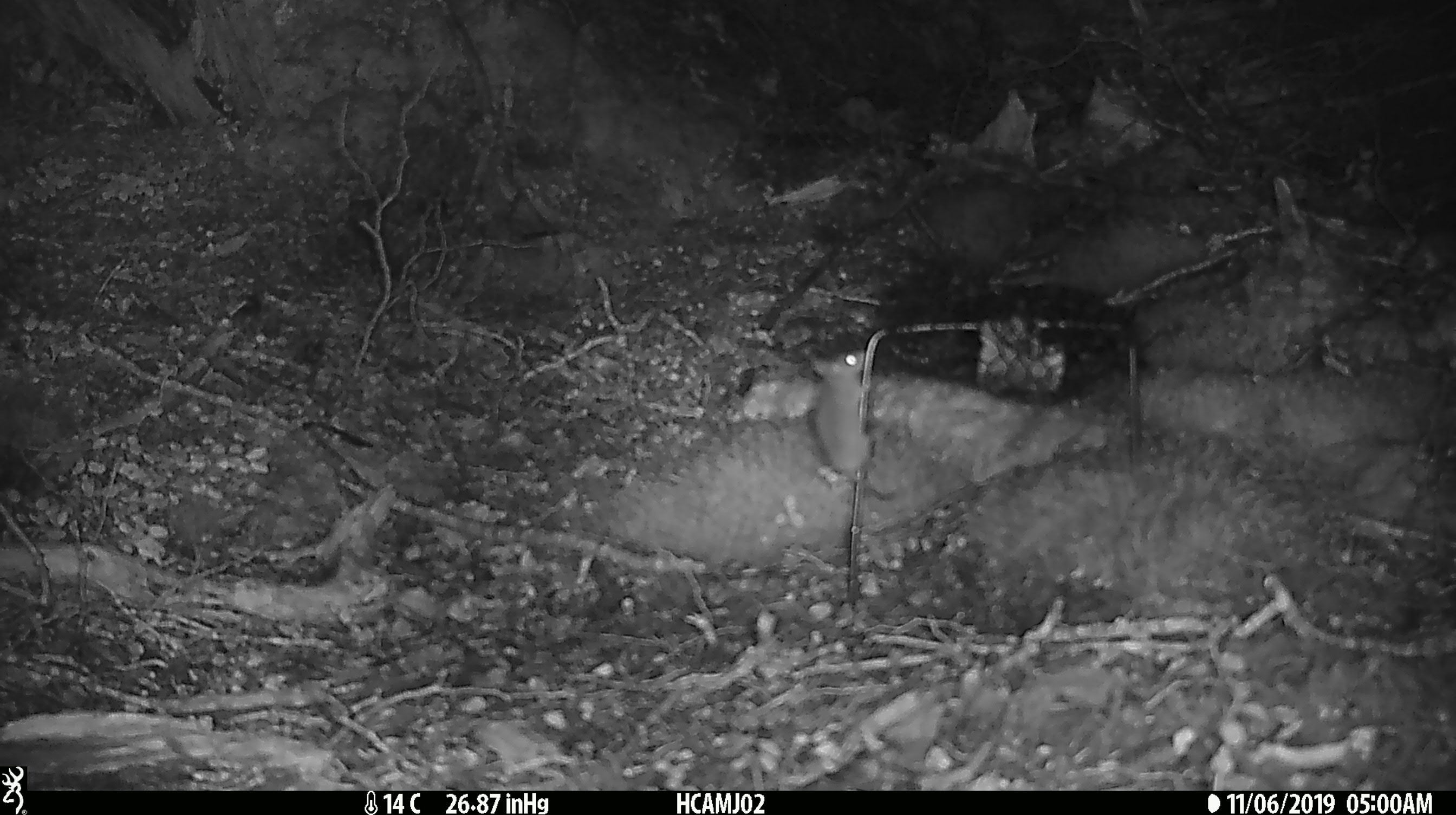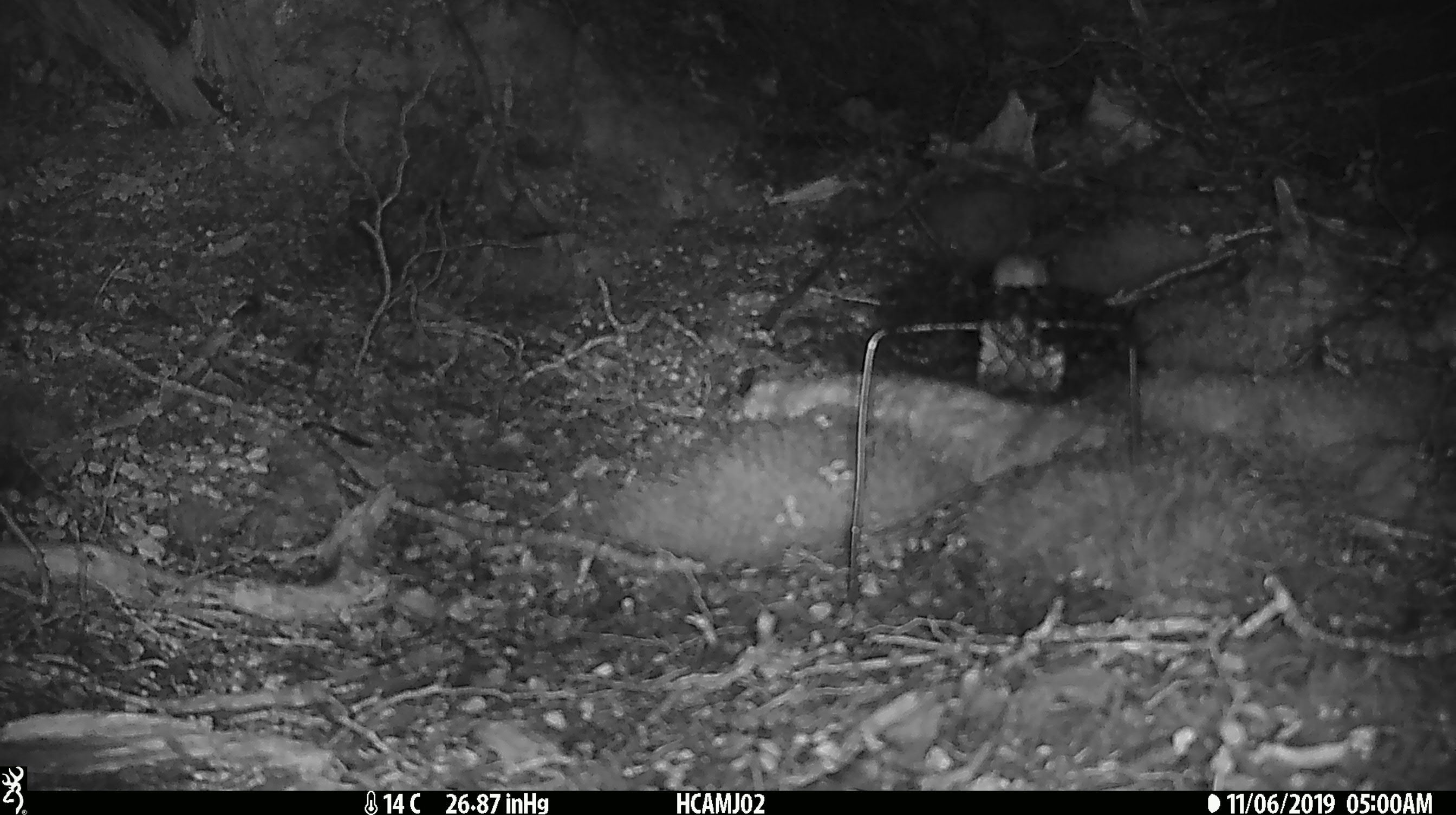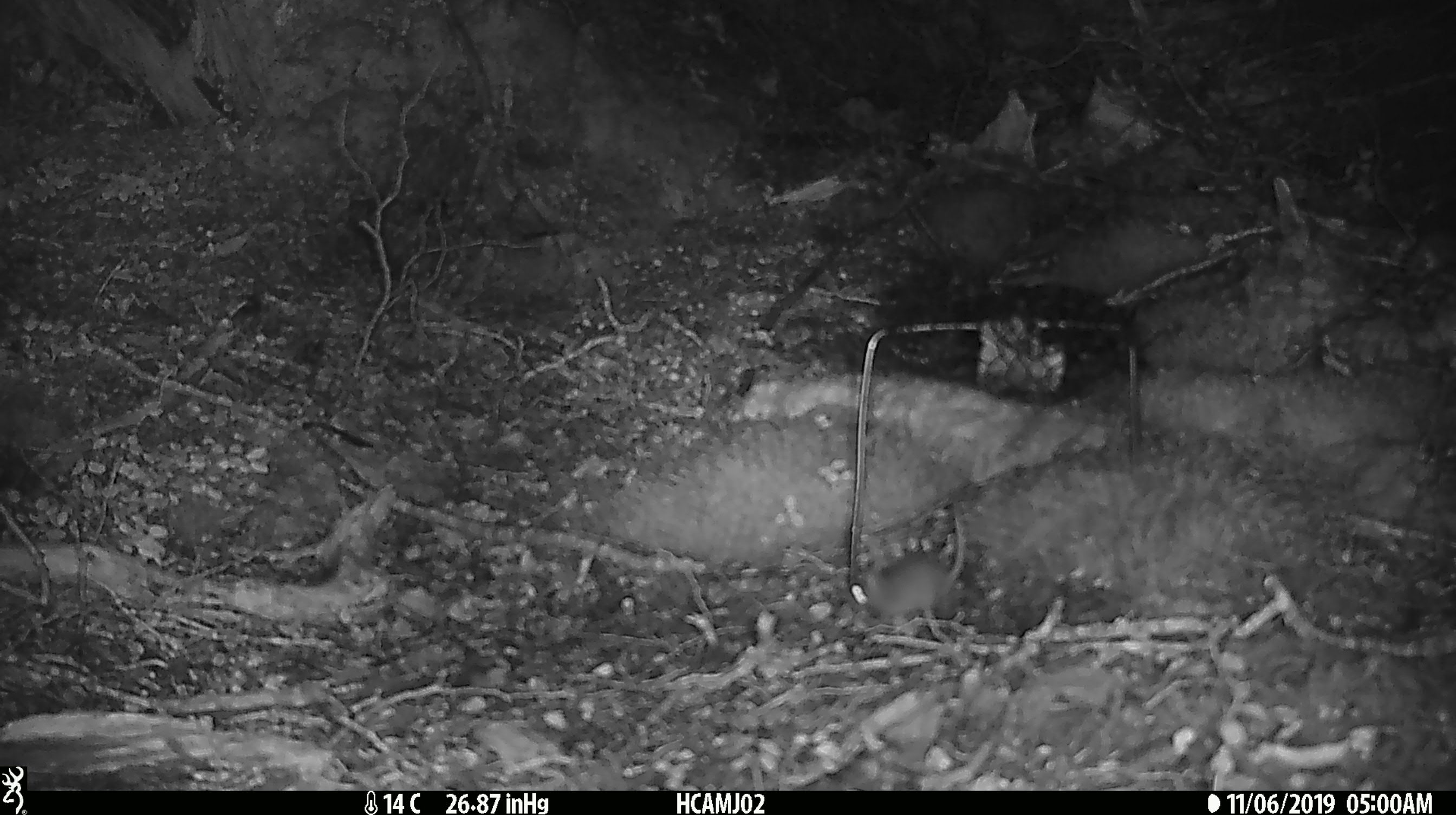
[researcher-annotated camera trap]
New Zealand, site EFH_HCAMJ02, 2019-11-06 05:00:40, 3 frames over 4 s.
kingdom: Animalia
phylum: Chordata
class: Mammalia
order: Rodentia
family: Muridae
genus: Mus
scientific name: Mus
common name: mouse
Mouse (Mus).